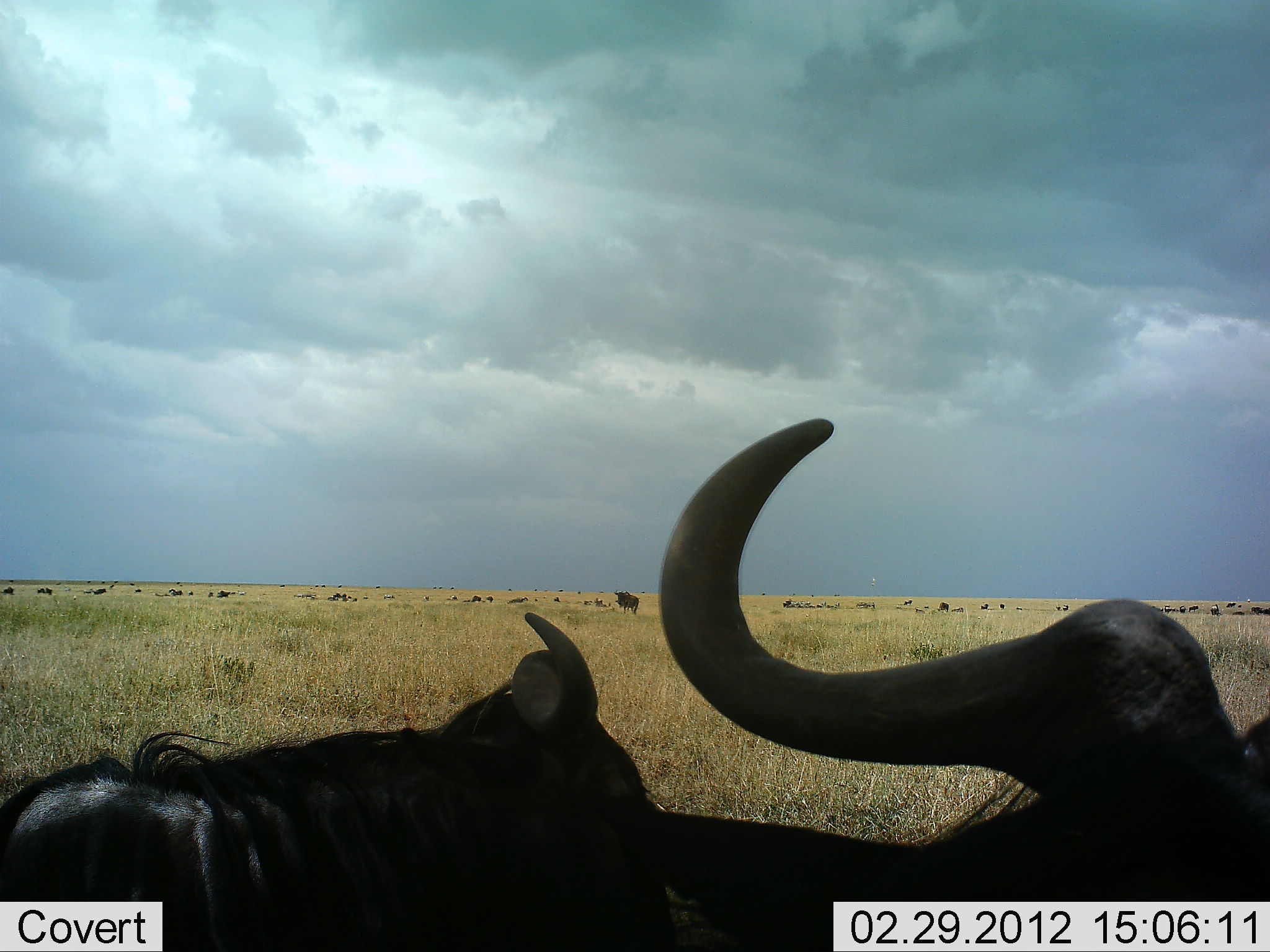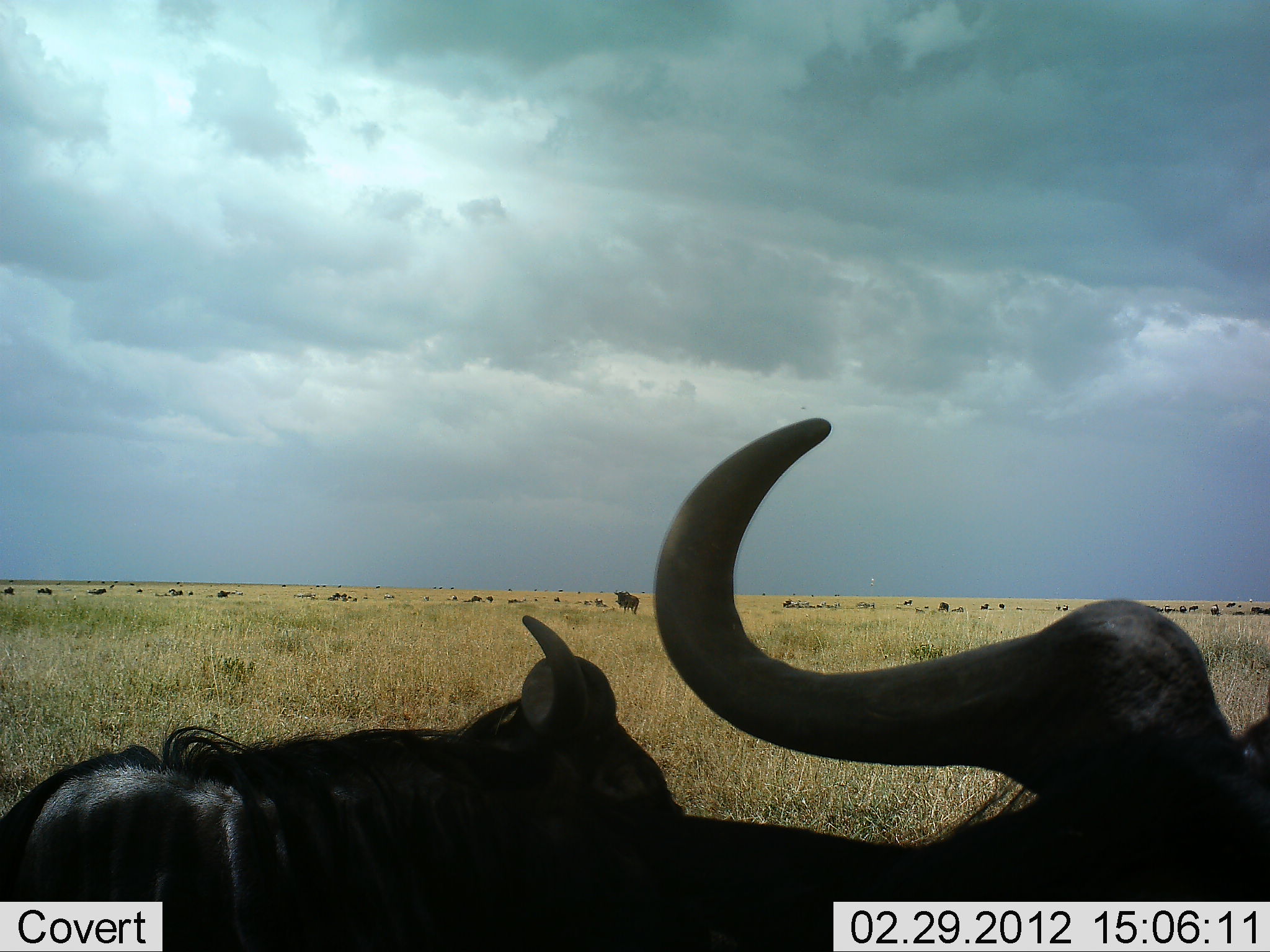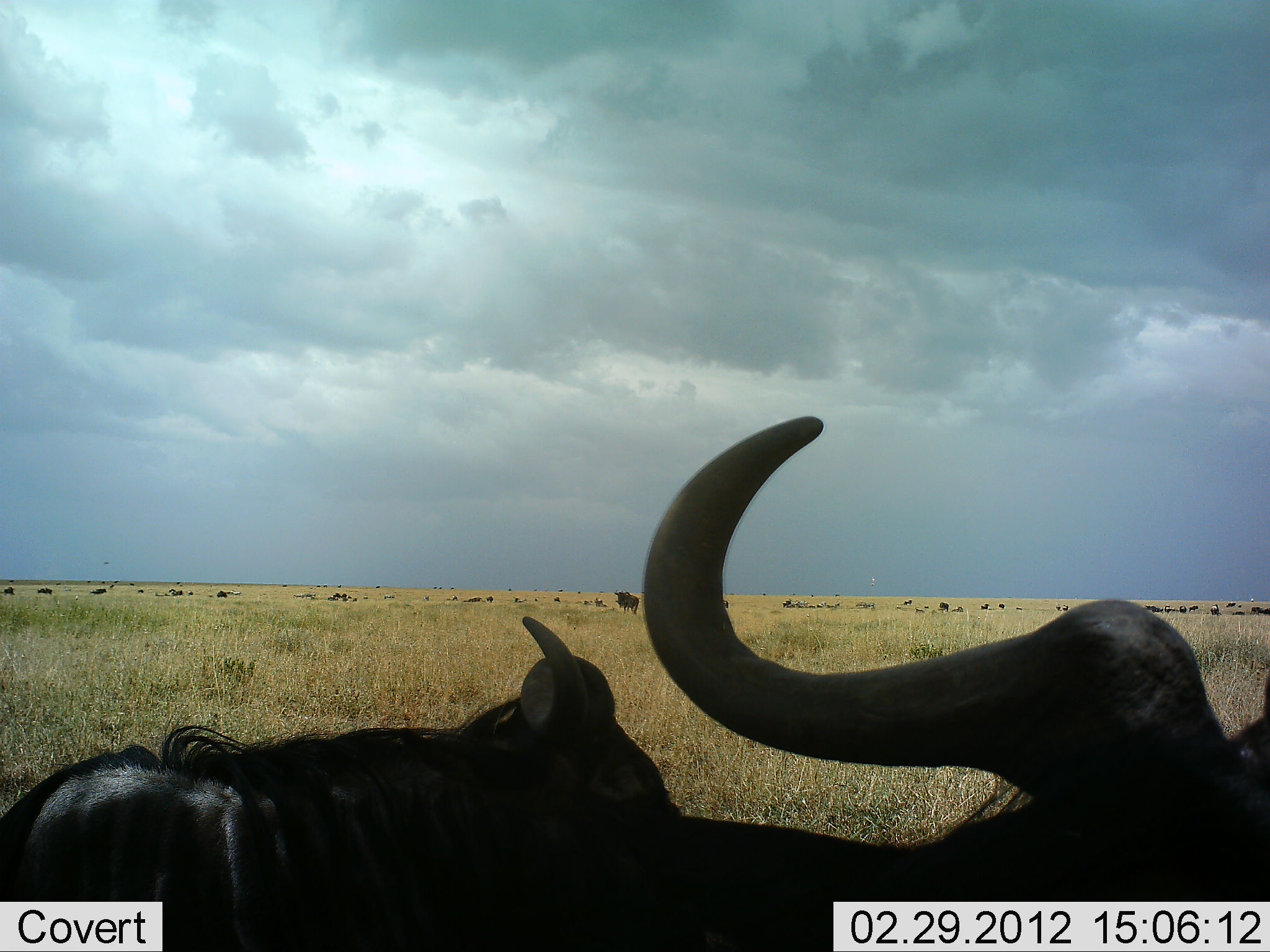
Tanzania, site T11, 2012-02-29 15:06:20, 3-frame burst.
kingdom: Animalia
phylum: Chordata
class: Mammalia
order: Artiodactyla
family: Bovidae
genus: Connochaetes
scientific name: Connochaetes taurinus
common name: blue wildebeest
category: wildebeest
Wildebeest (blue wildebeest) (Connochaetes taurinus), count 3. Behavior (volunteer vote fractions): standing 57%, resting 60%, moving 10%, interacting 0%. Young present (vote fraction): 3%. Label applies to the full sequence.